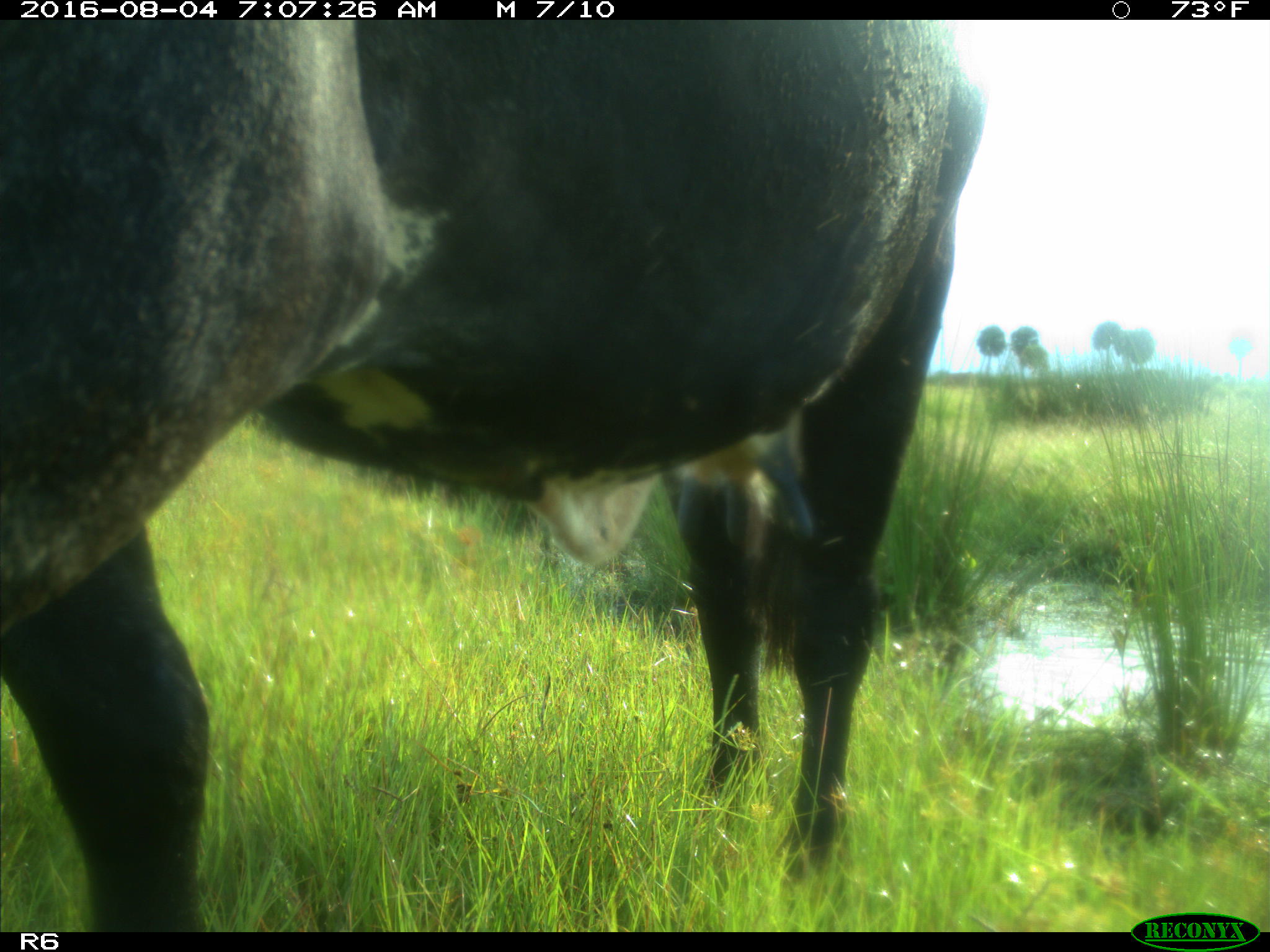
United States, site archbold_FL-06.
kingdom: Animalia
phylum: Chordata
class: Mammalia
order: Artiodactyla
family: Bovidae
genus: Bos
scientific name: Bos taurus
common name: domestic cow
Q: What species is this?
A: Bos taurus (domestic cow).